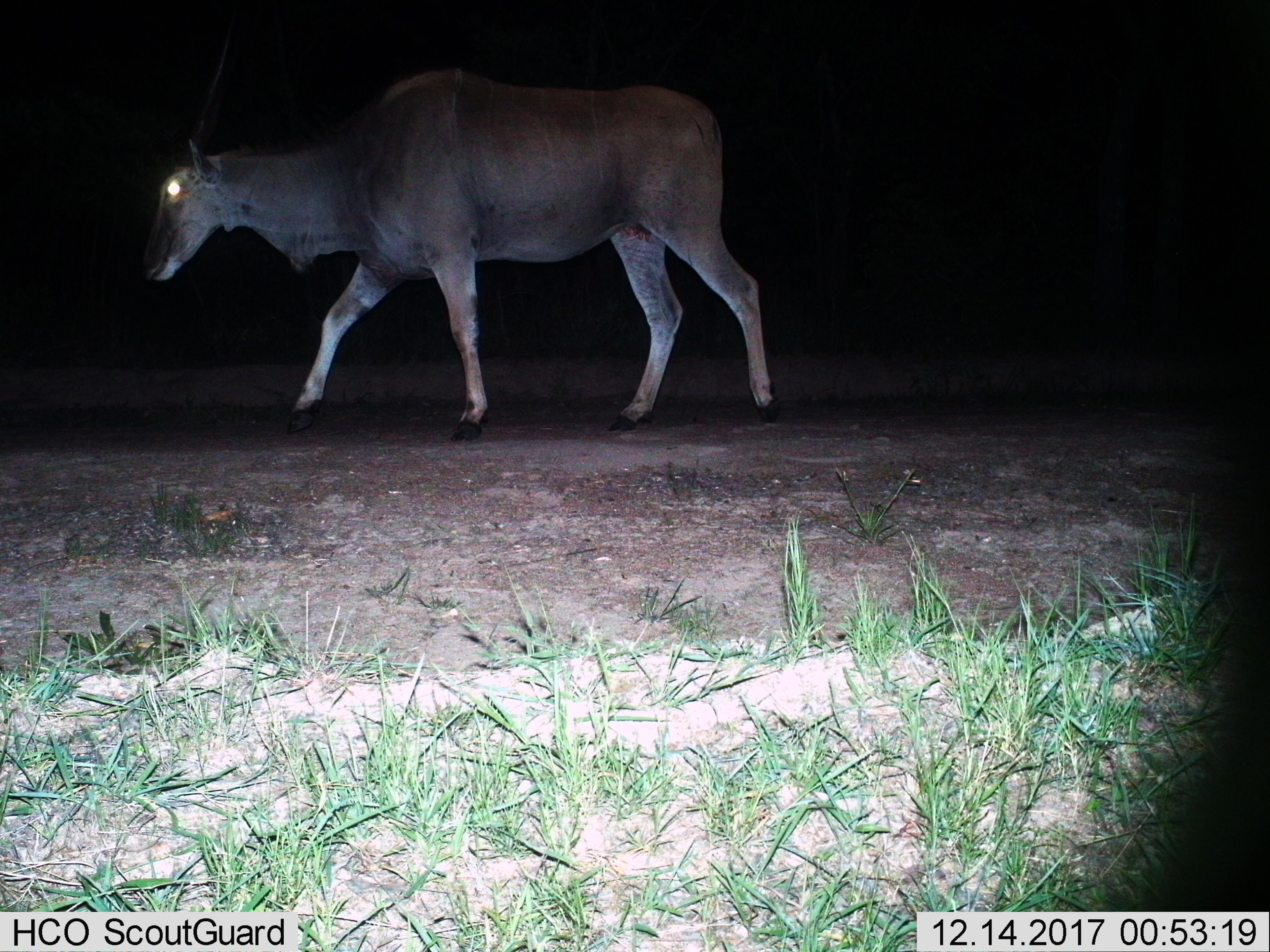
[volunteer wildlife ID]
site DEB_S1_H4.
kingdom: Animalia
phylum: Chordata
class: Mammalia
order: Artiodactyla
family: Bovidae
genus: Tragelaphus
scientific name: Tragelaphus oryx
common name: eland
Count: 1.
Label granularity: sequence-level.